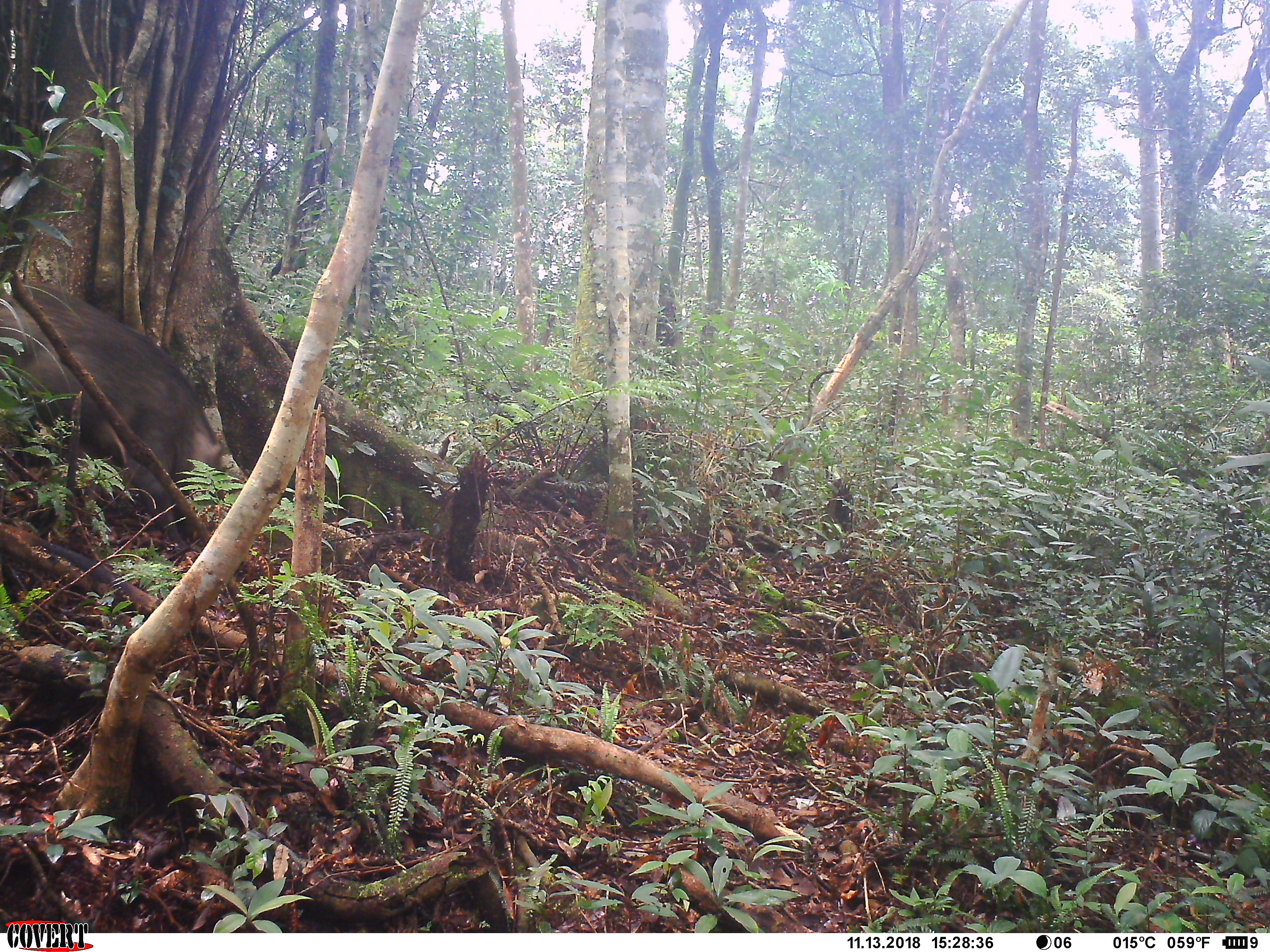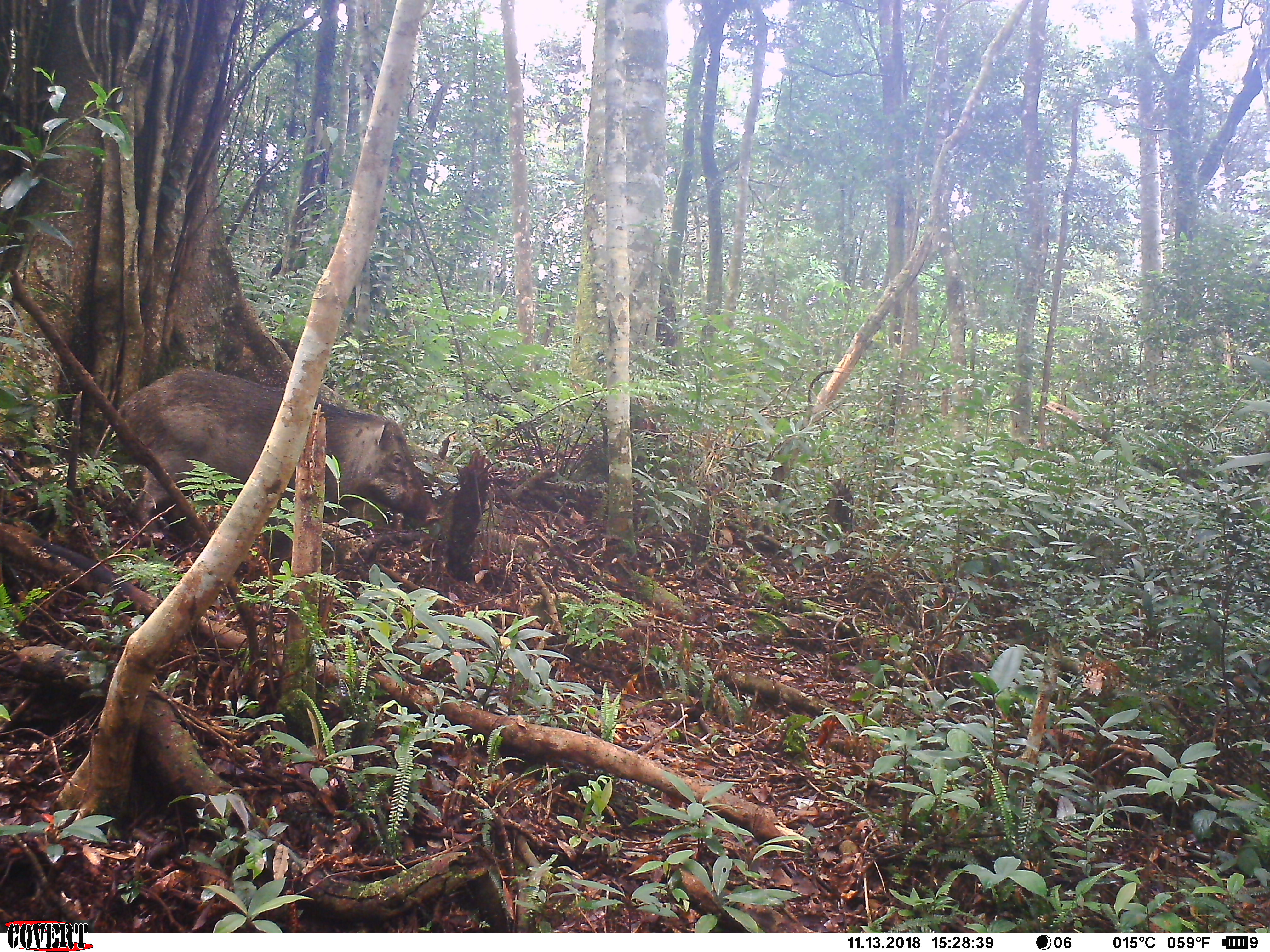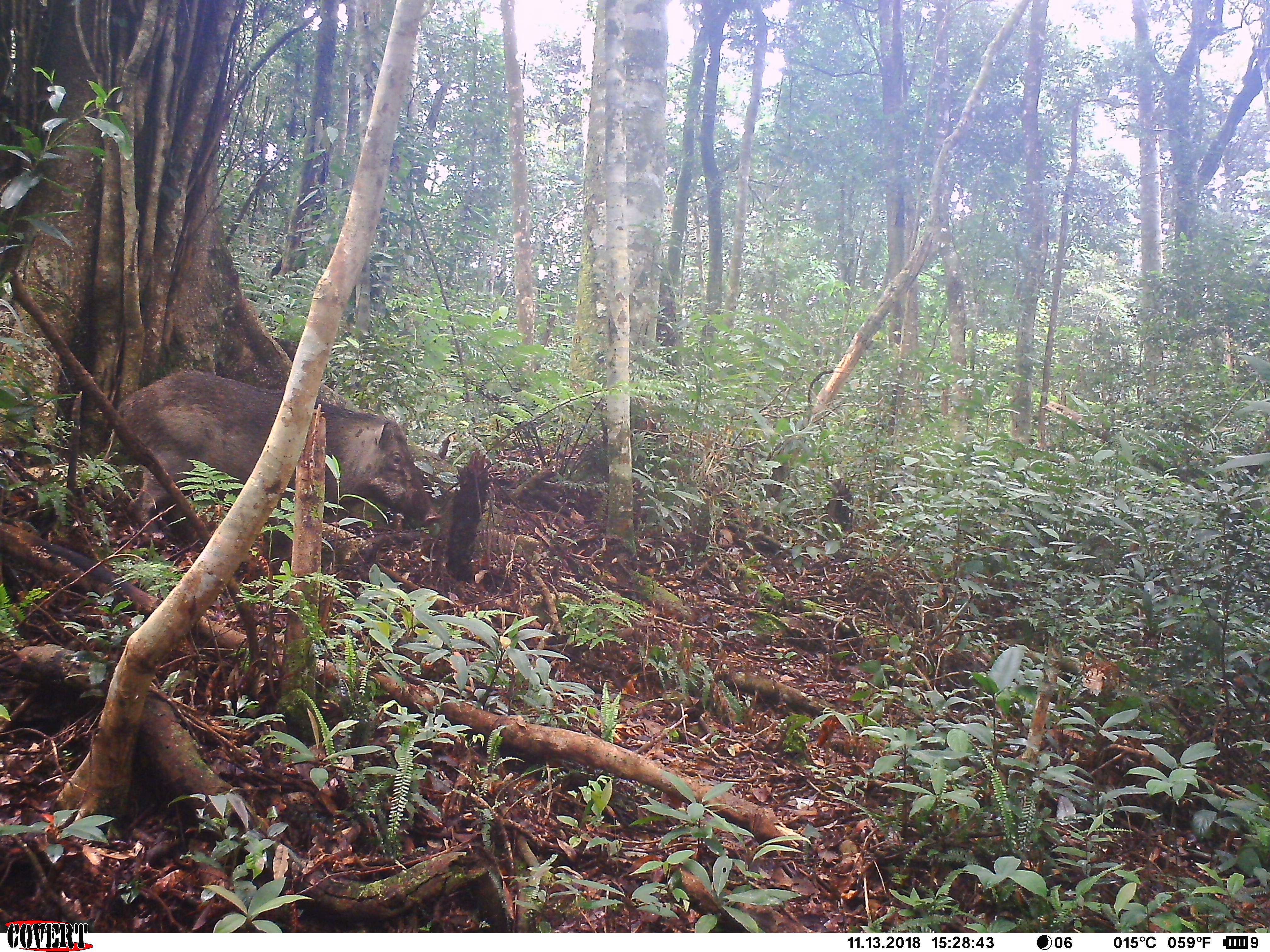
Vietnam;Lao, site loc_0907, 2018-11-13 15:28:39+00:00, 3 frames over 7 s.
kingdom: Animalia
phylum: Chordata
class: Mammalia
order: Artiodactyla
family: Suidae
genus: Sus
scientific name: Sus scrofa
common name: eurasian wild pig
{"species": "eurasian wild pig (Sus scrofa)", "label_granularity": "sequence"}